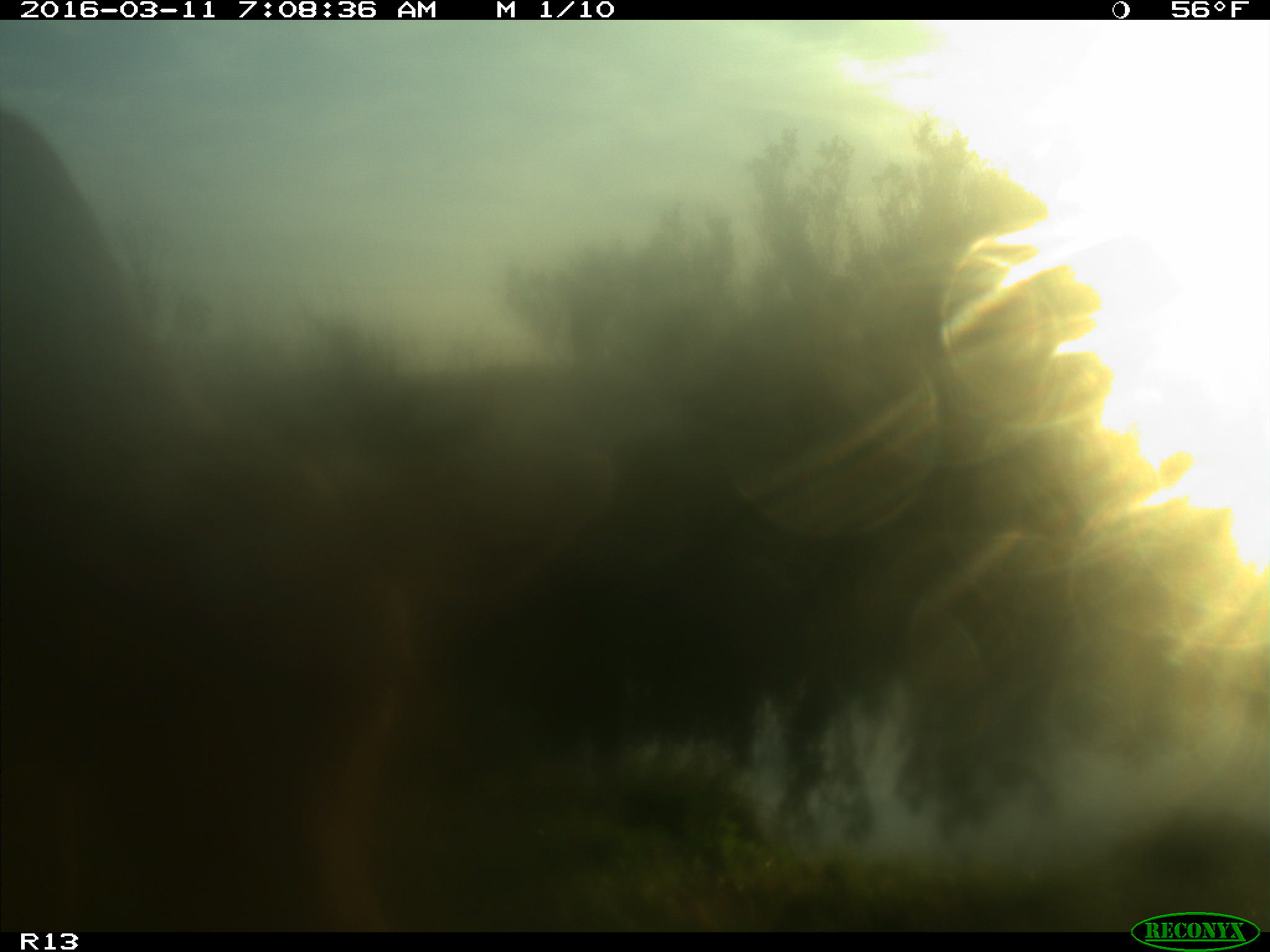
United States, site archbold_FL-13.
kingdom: Animalia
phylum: Chordata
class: Mammalia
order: Artiodactyla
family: Bovidae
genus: Bos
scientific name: Bos taurus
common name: domestic cow